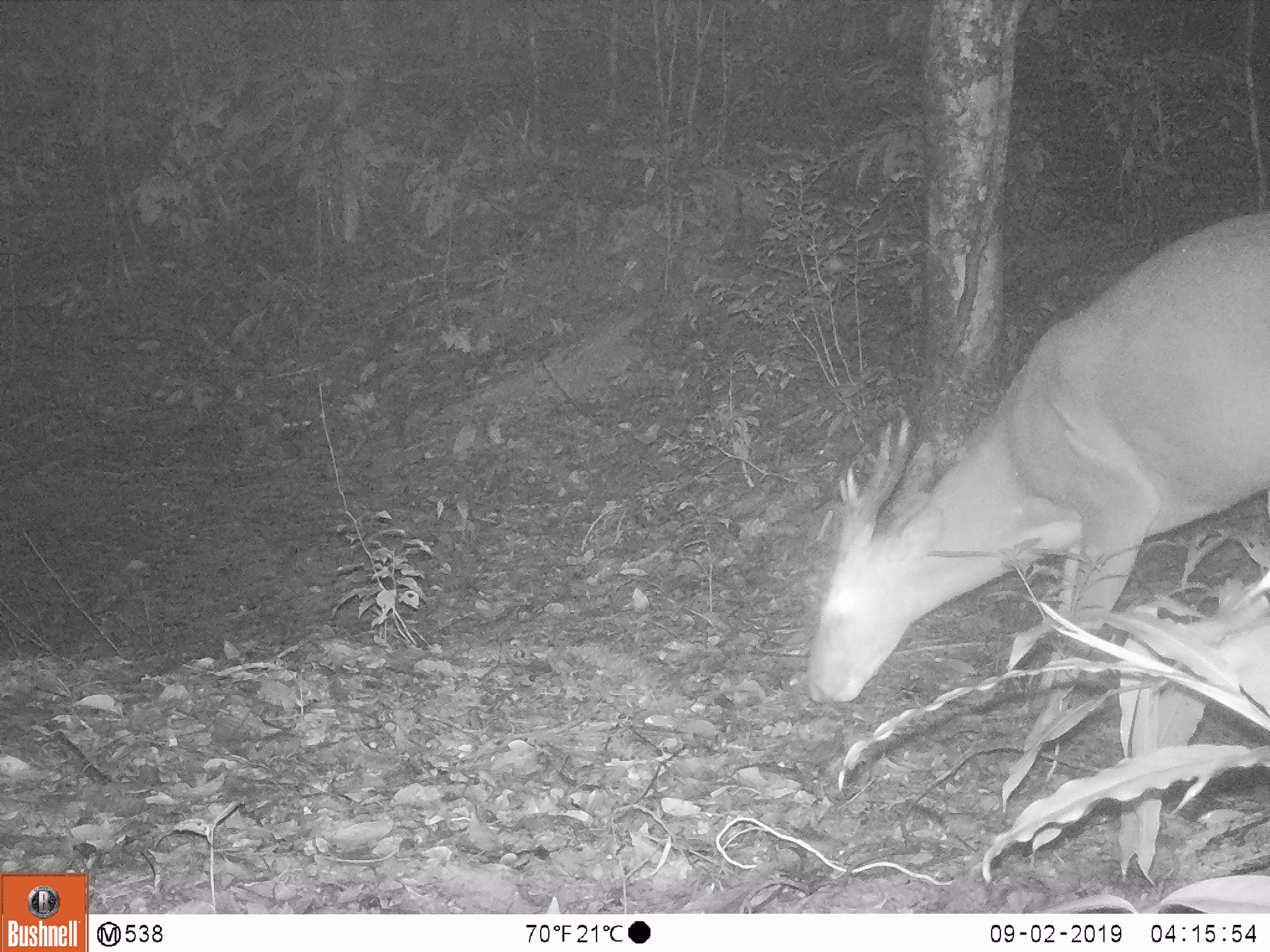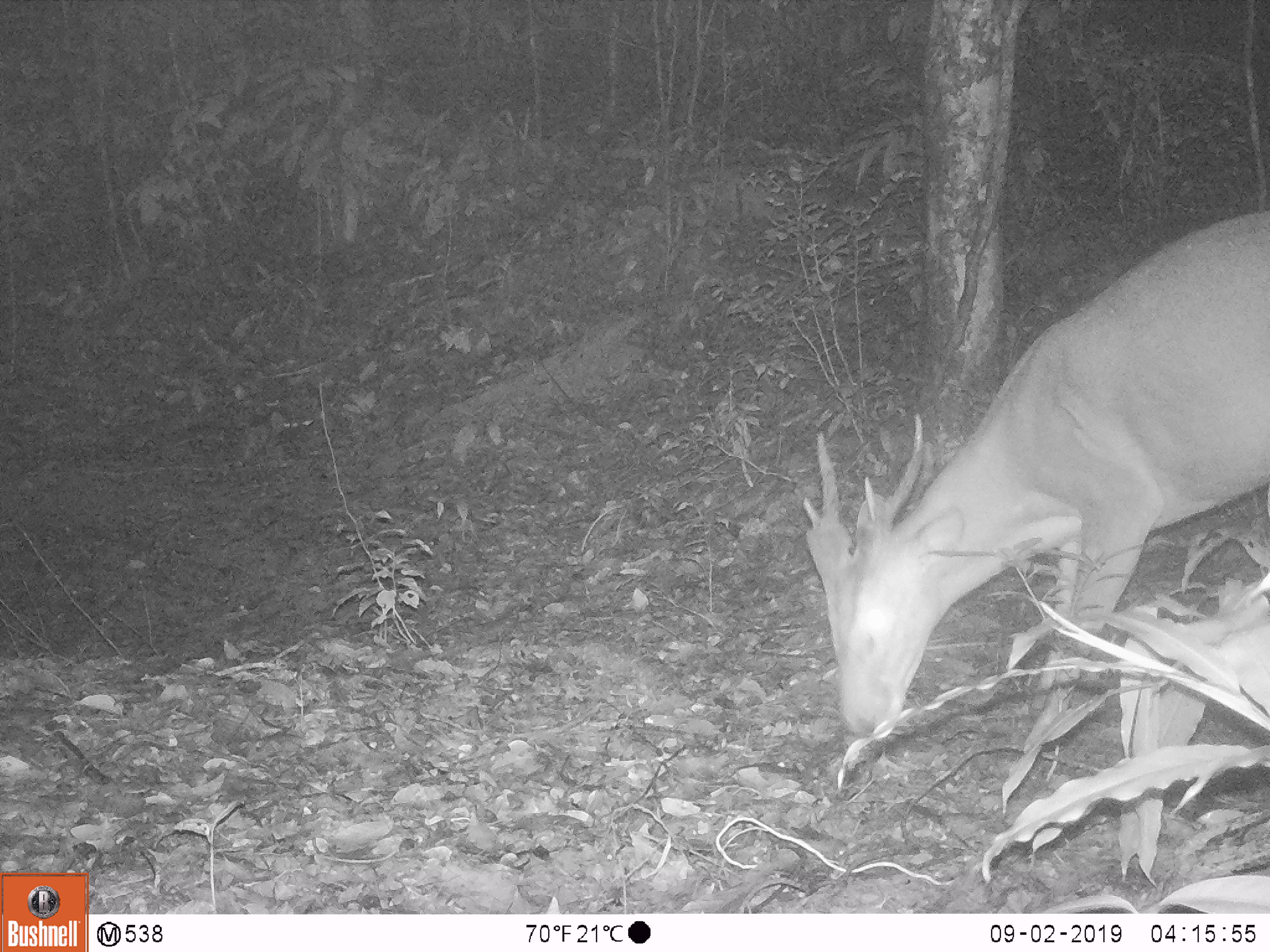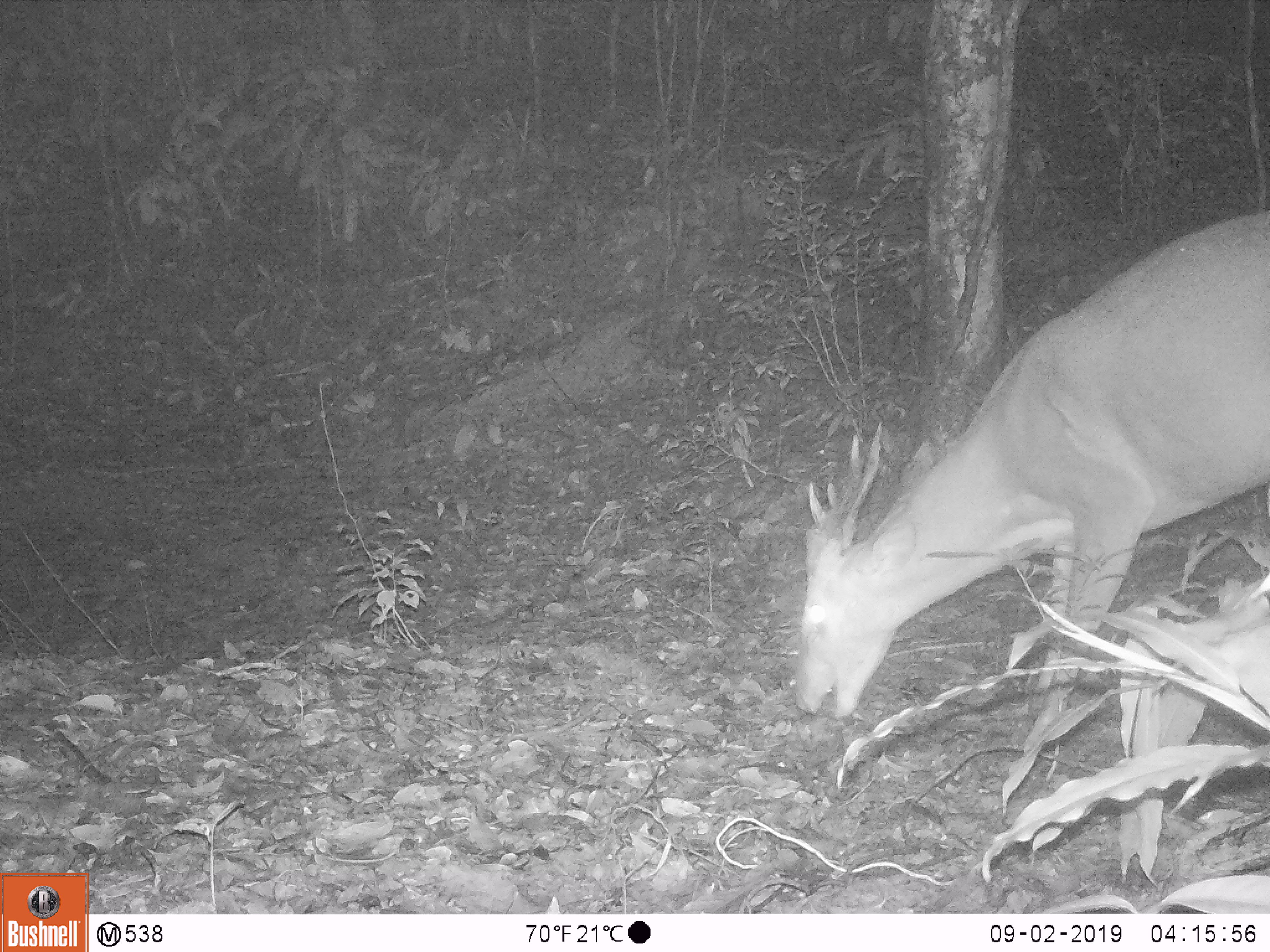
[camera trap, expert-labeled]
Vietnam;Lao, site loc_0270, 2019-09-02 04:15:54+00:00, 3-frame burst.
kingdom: Animalia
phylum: Chordata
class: Mammalia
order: Artiodactyla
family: Cervidae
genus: Muntiacus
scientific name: Muntiacus vuquangensis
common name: large-antlered muntjac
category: large antlered muntjac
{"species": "large antlered muntjac (large-antlered muntjac) (Muntiacus vuquangensis)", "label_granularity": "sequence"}